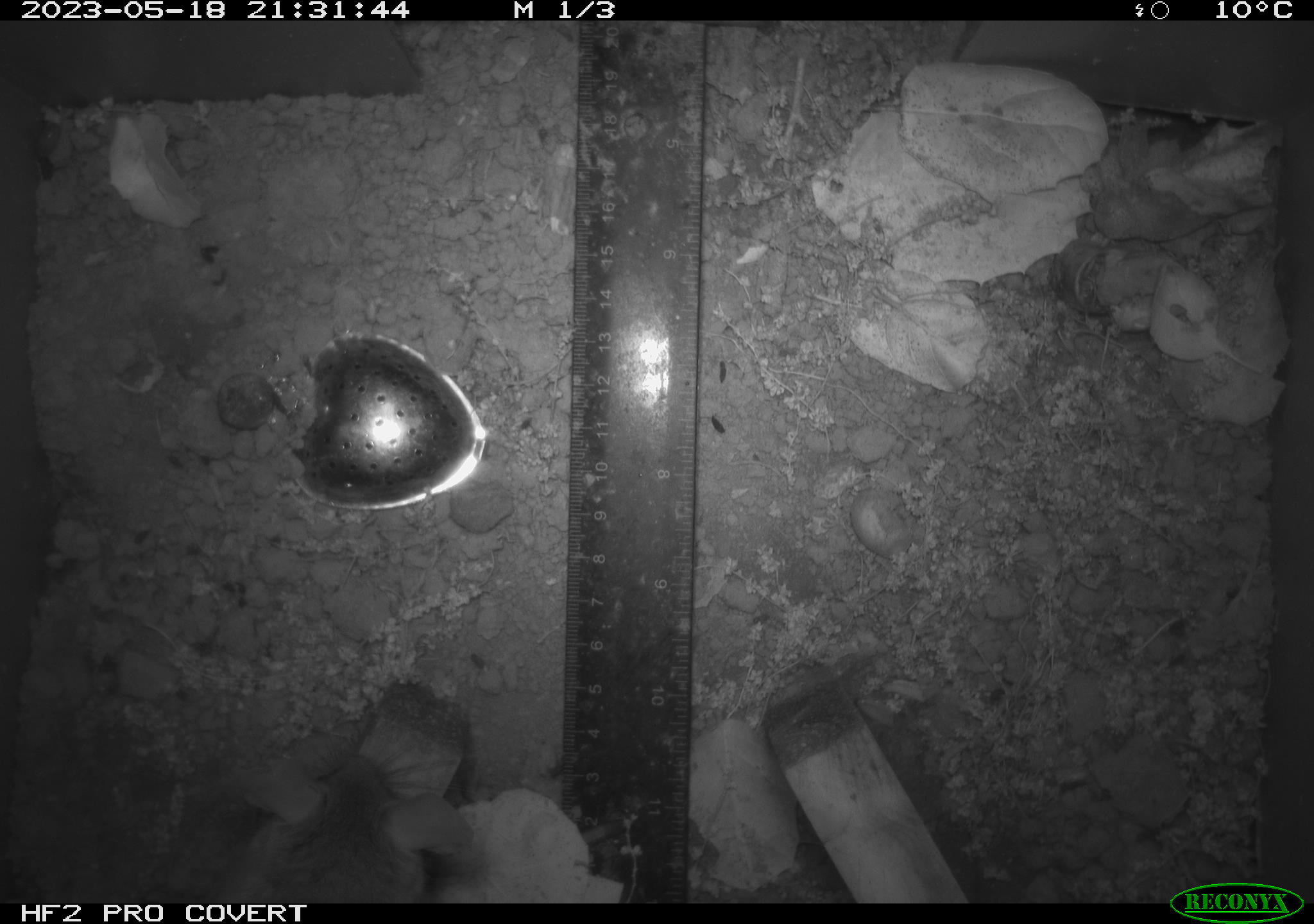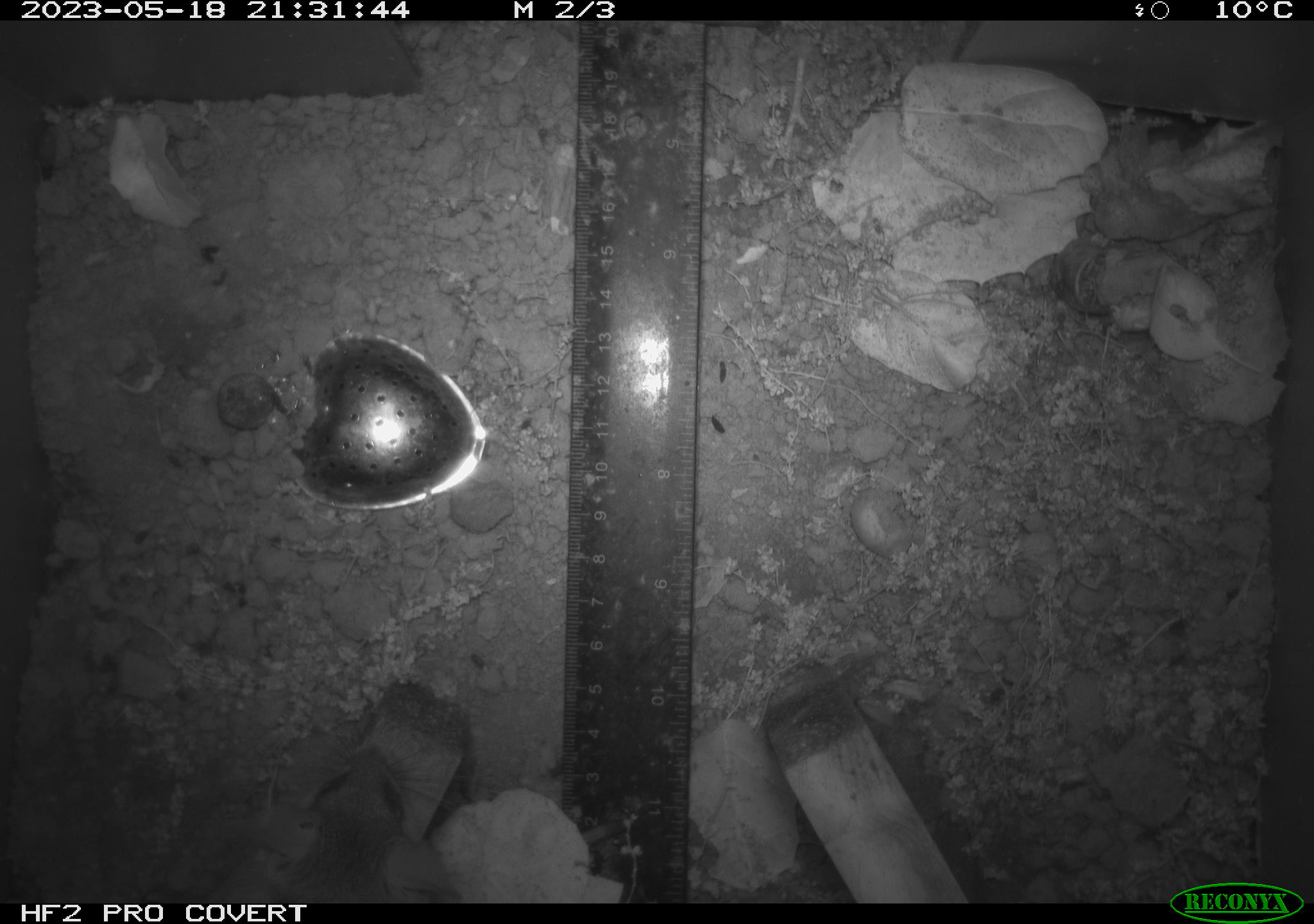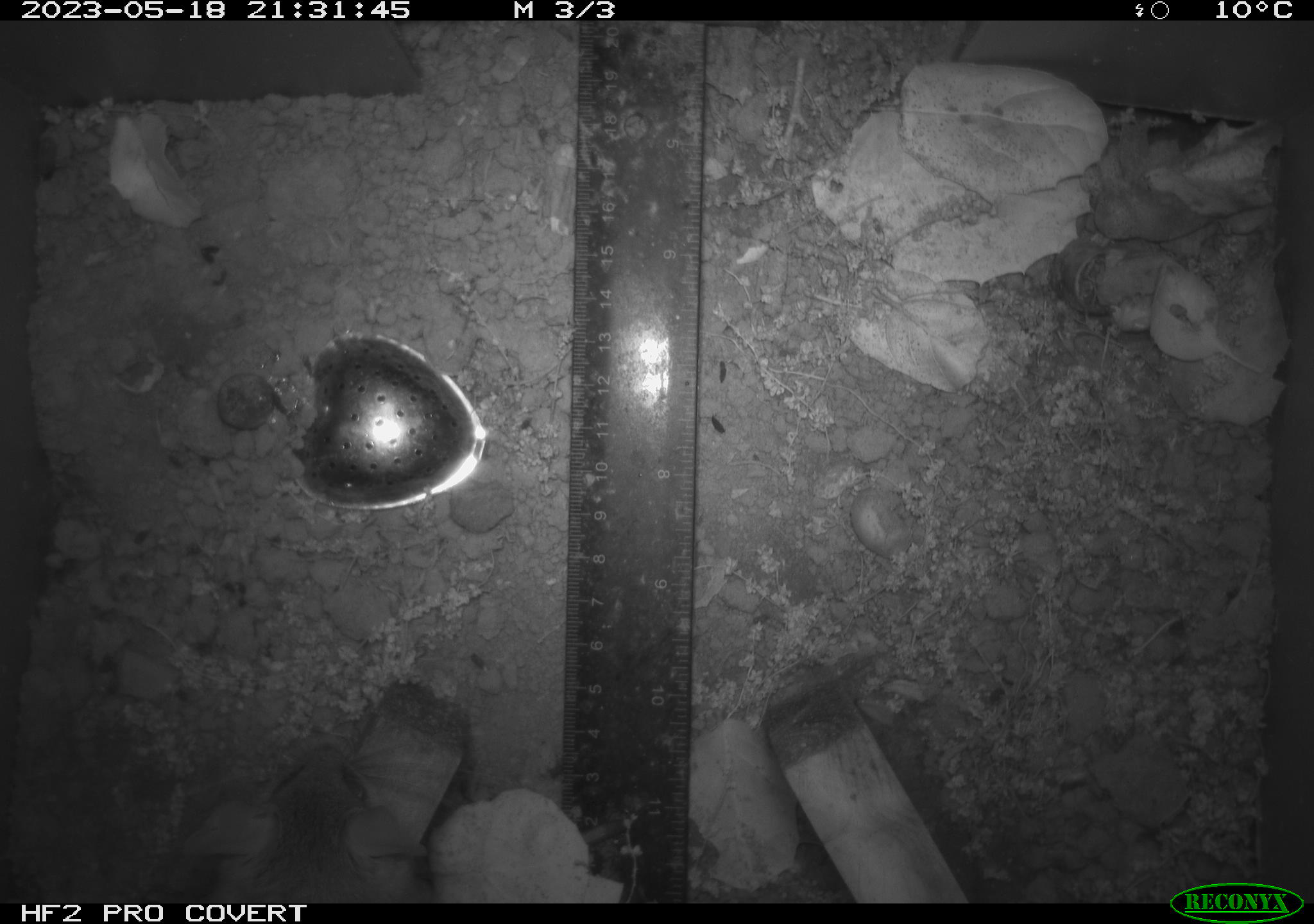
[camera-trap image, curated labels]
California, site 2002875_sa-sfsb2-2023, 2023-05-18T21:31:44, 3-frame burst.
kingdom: Animalia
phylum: Chordata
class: Mammalia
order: Rodentia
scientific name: Rodentia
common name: mouse species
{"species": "mouse species (Rodentia)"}